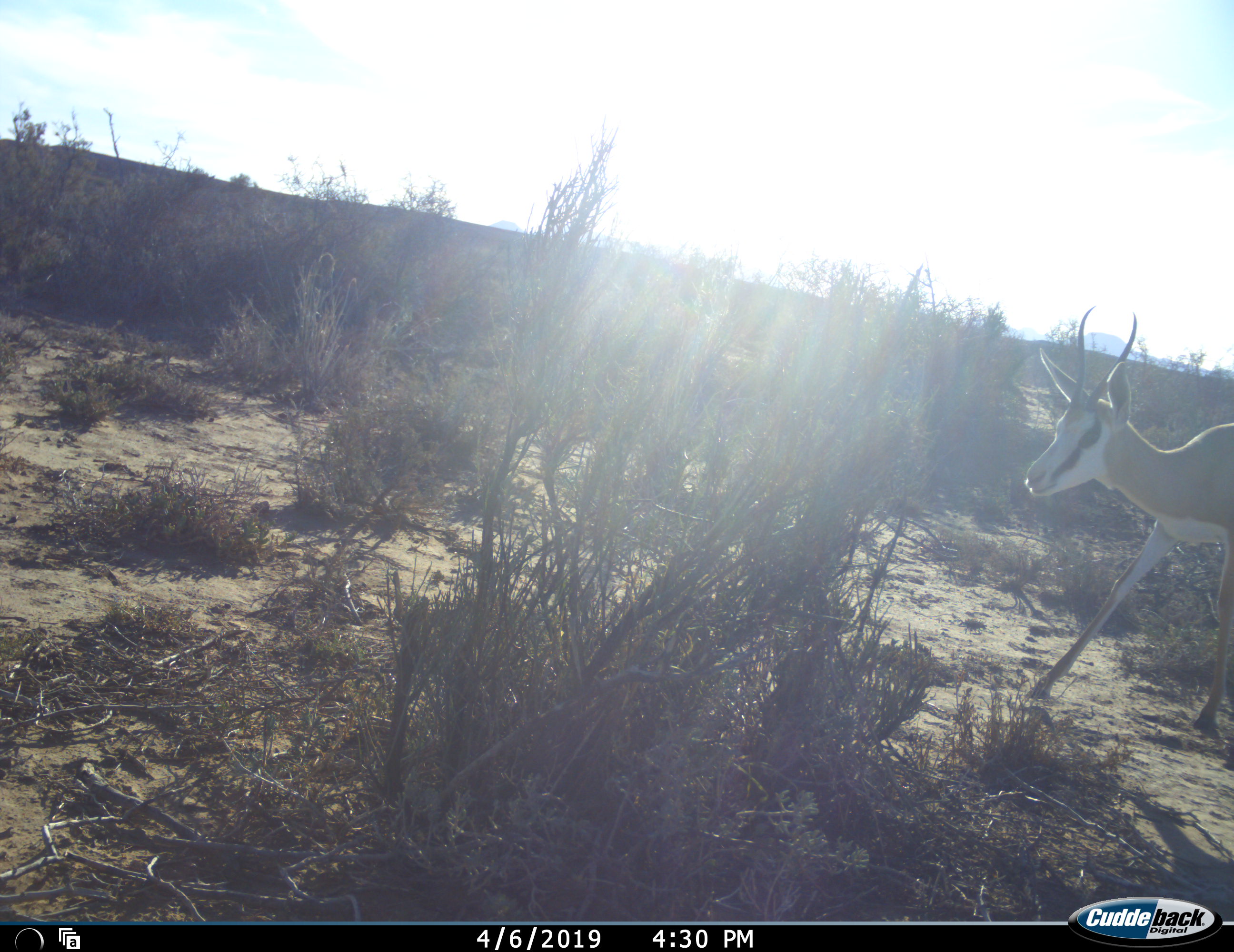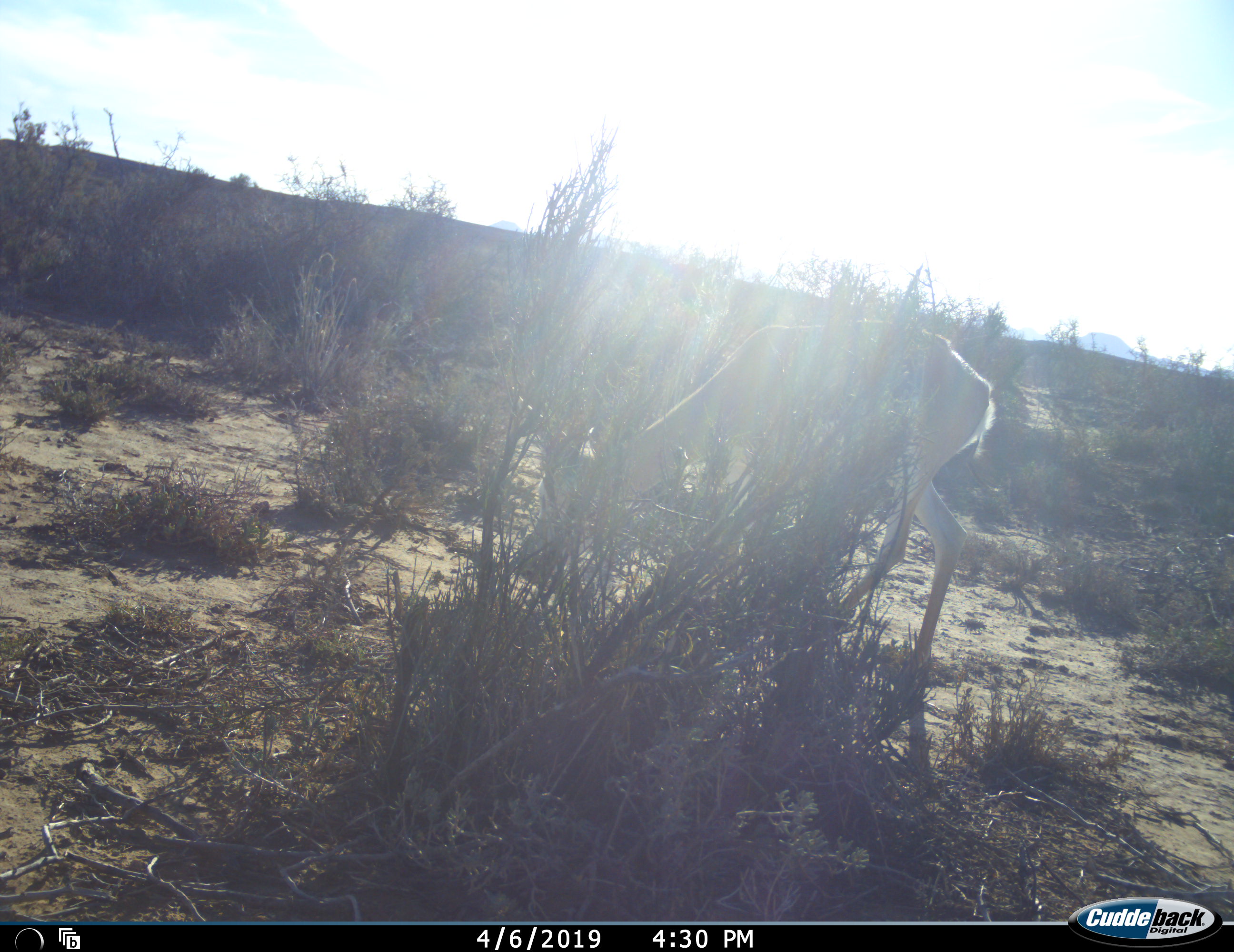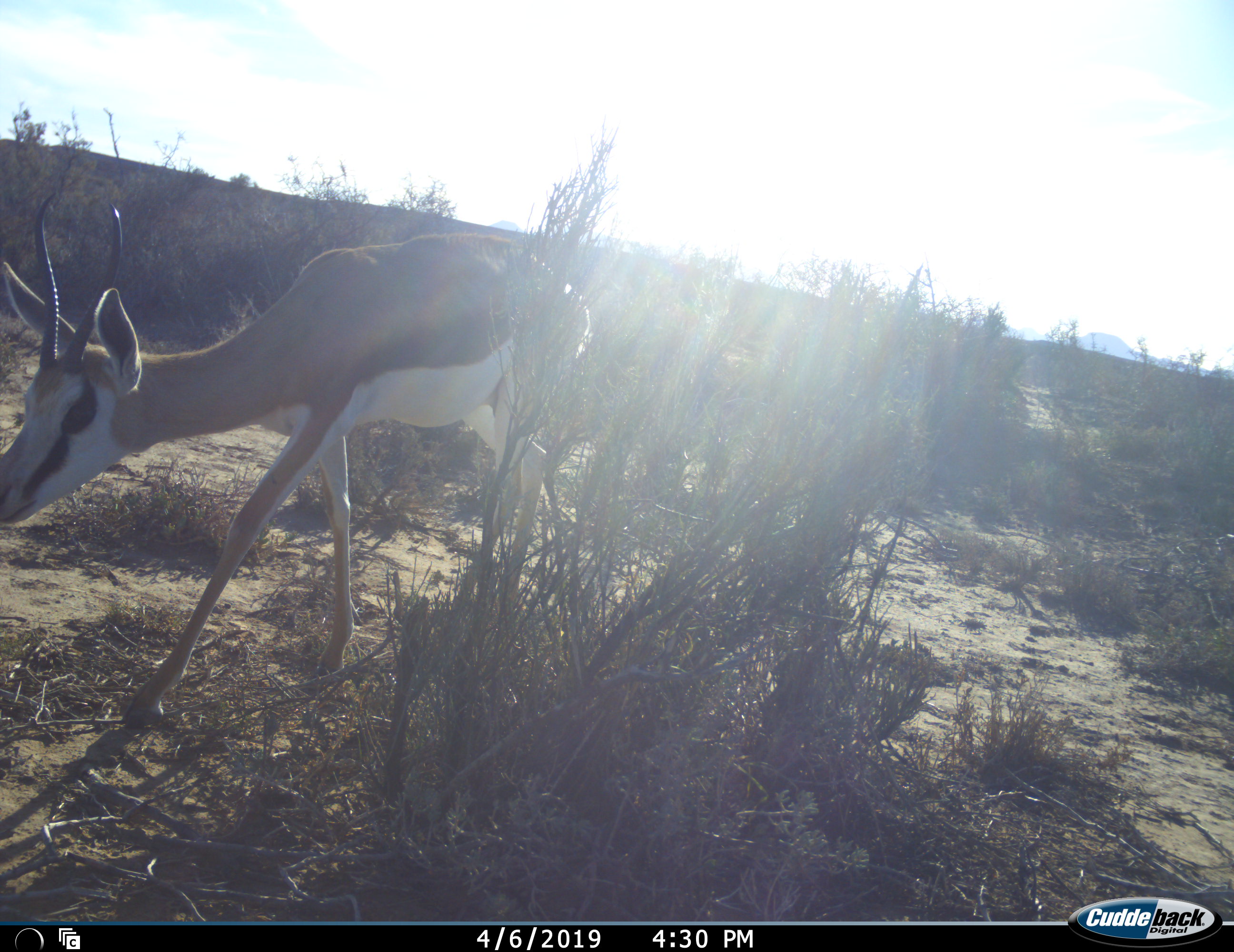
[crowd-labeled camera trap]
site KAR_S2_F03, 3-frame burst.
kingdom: Animalia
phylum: Chordata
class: Mammalia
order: Artiodactyla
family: Bovidae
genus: Antidorcas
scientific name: Antidorcas marsupialis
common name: springbok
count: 1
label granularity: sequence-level